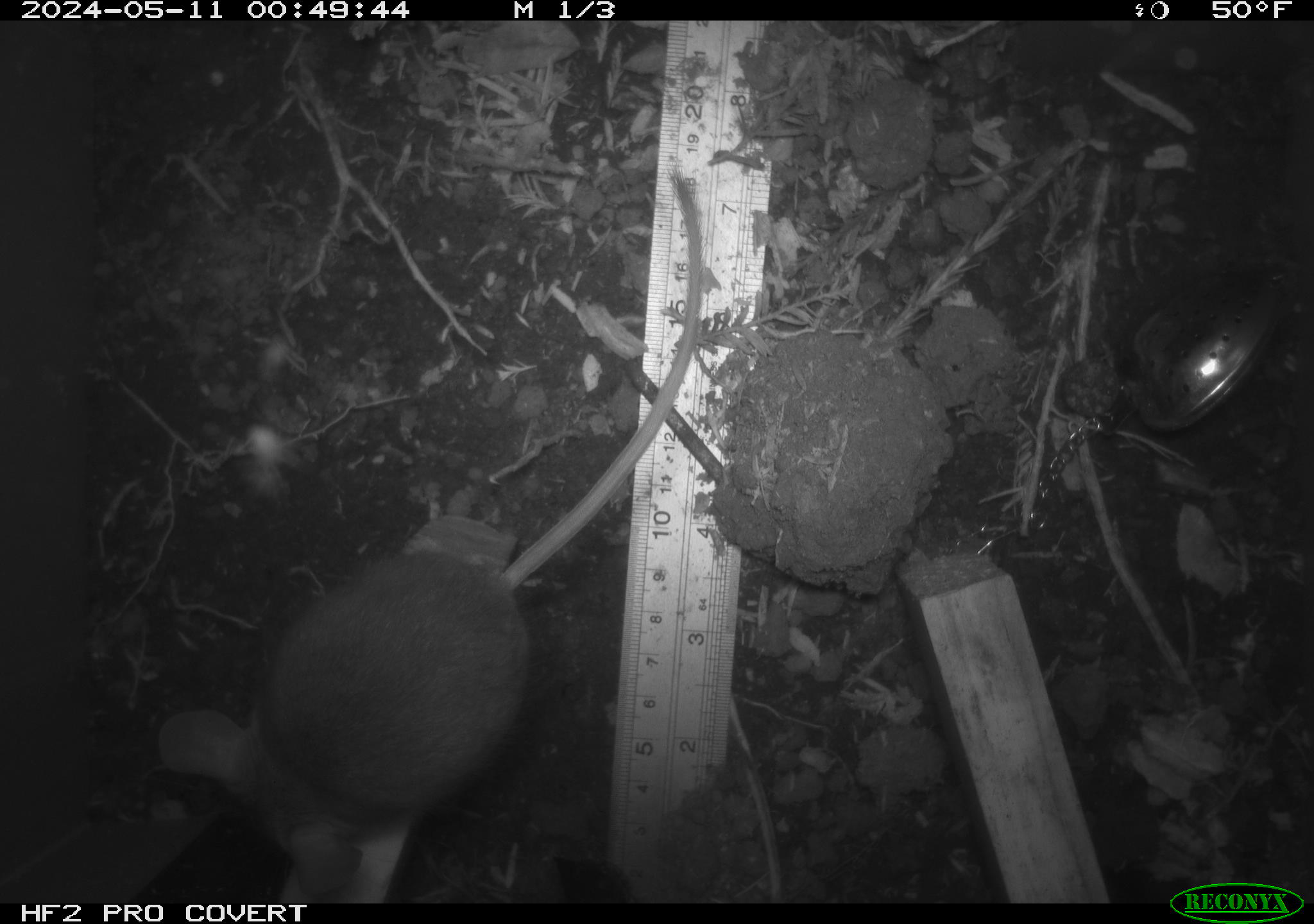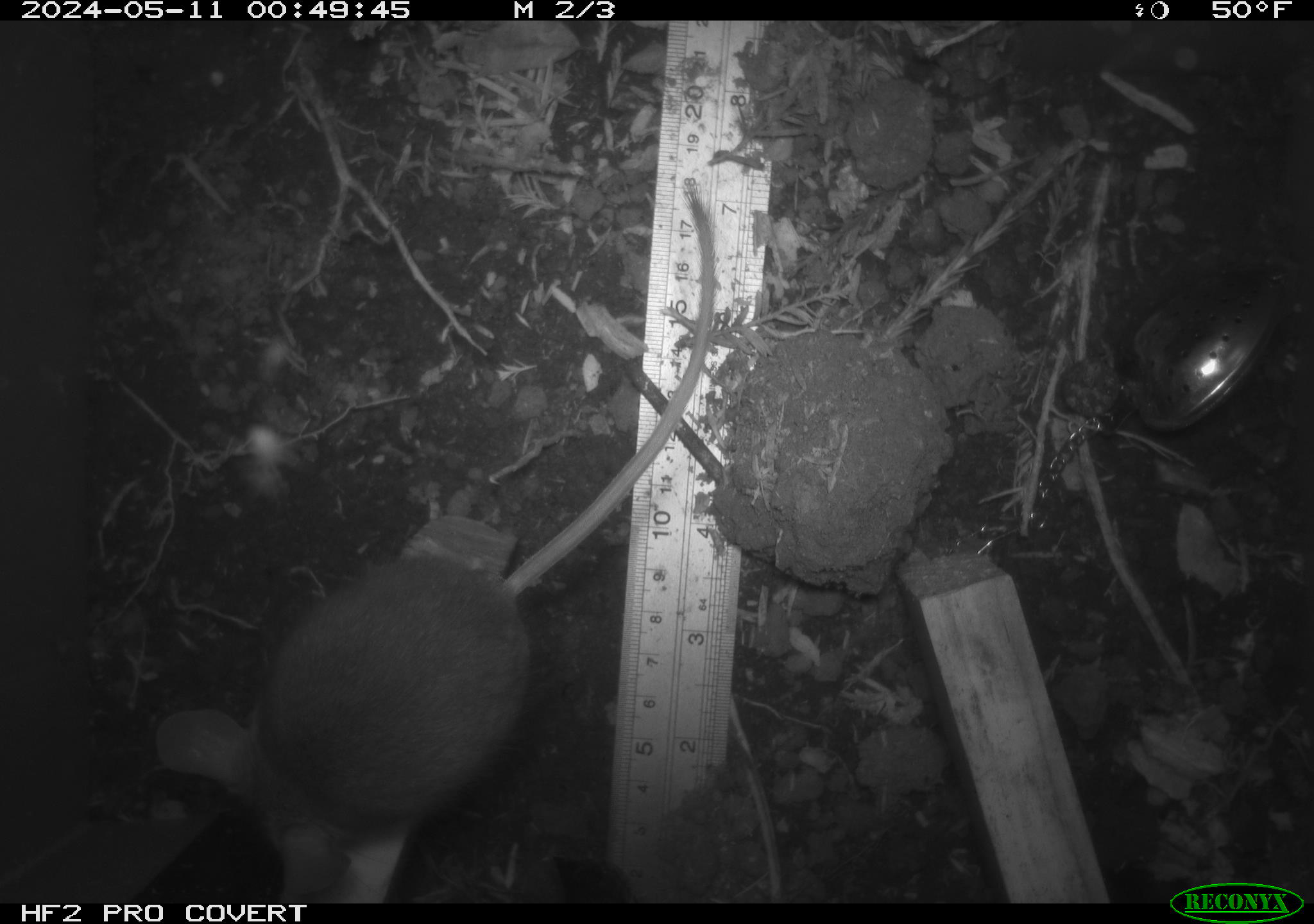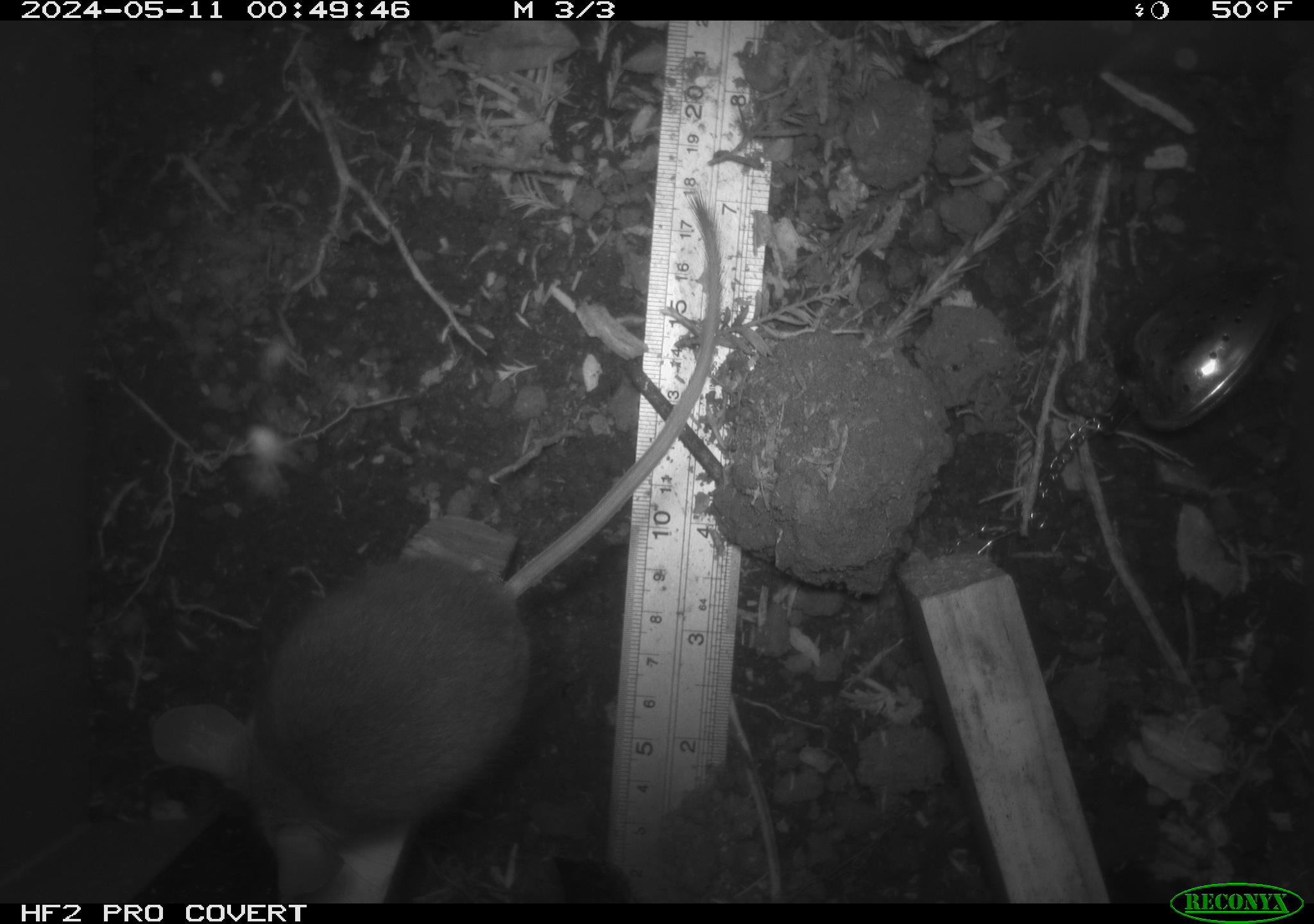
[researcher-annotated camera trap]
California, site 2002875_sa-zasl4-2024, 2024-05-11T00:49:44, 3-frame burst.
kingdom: Animalia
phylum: Chordata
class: Mammalia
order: Rodentia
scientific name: Rodentia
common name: mouse species